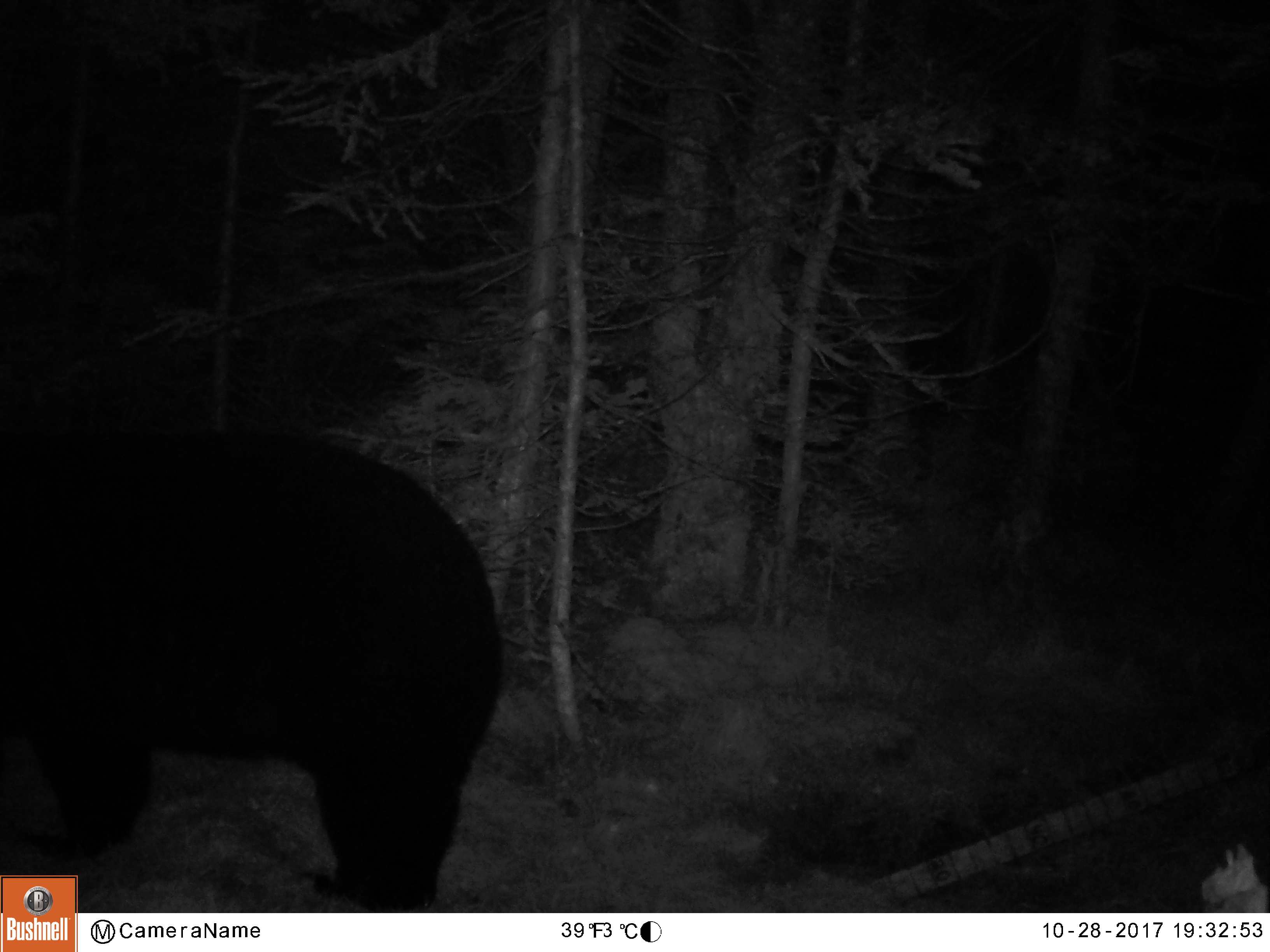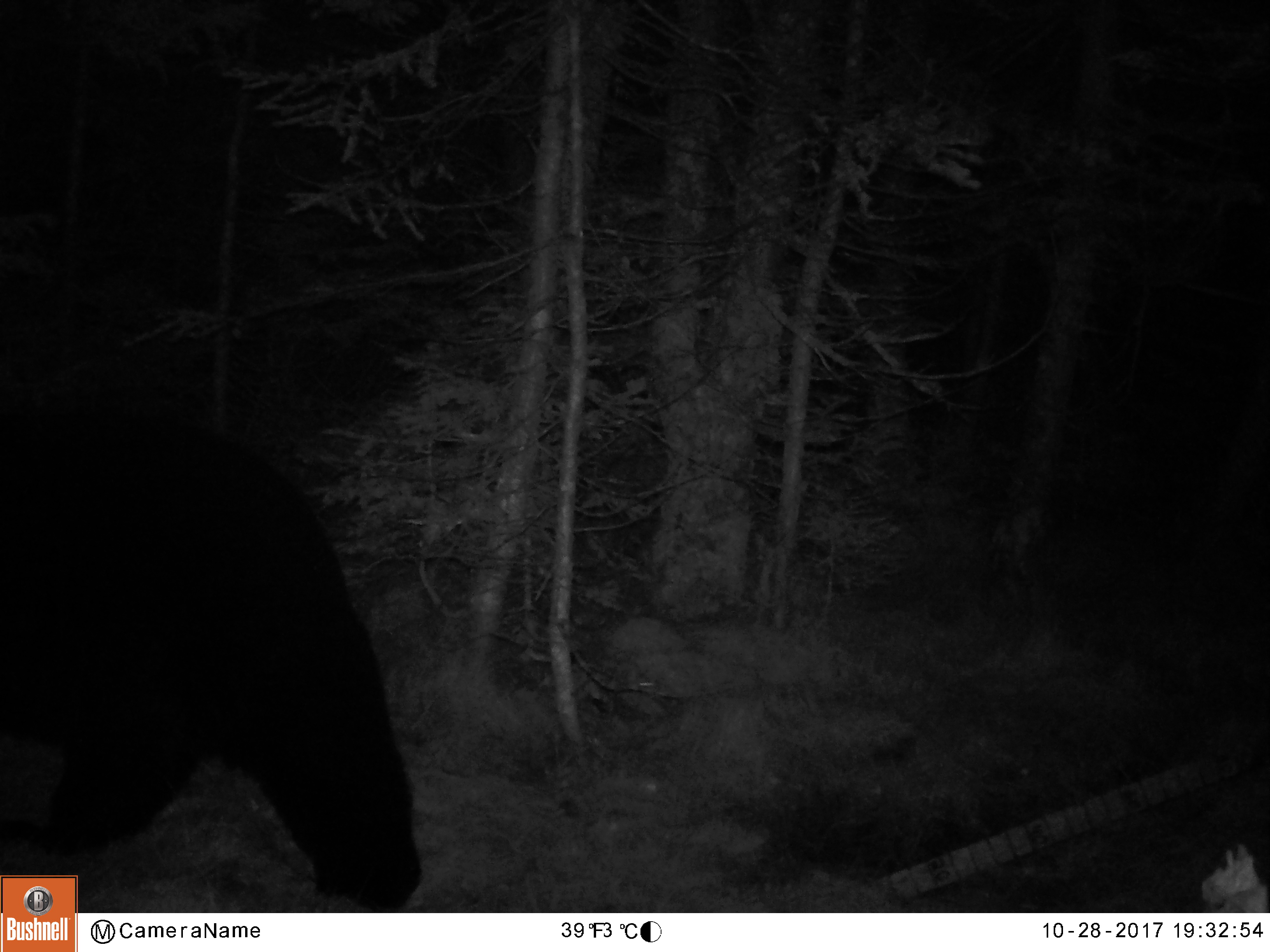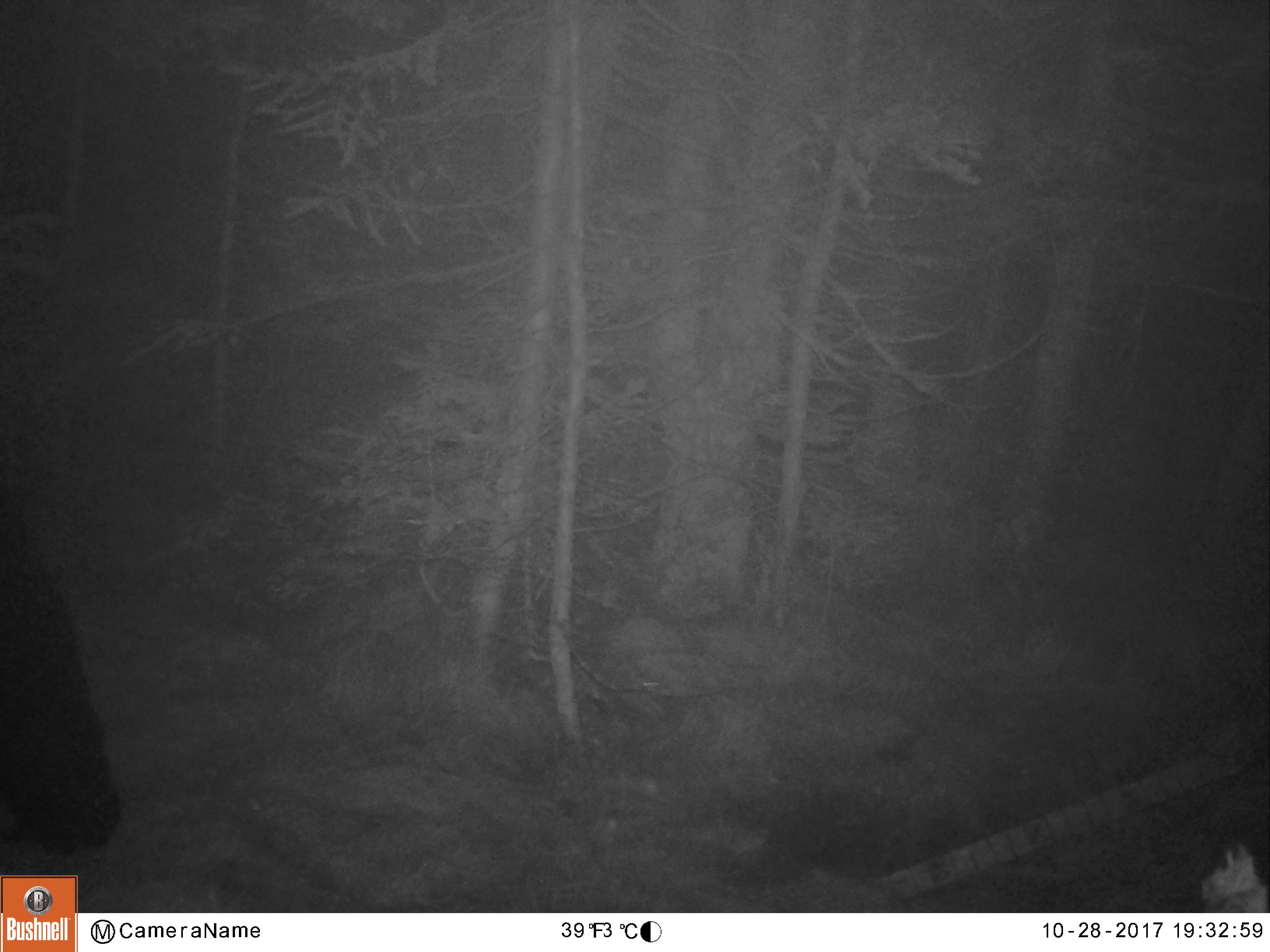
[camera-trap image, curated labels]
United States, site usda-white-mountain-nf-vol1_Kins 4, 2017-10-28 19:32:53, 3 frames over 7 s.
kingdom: Animalia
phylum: Chordata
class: Mammalia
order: Carnivora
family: Ursidae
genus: Ursus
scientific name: Ursus americanus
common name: black bear